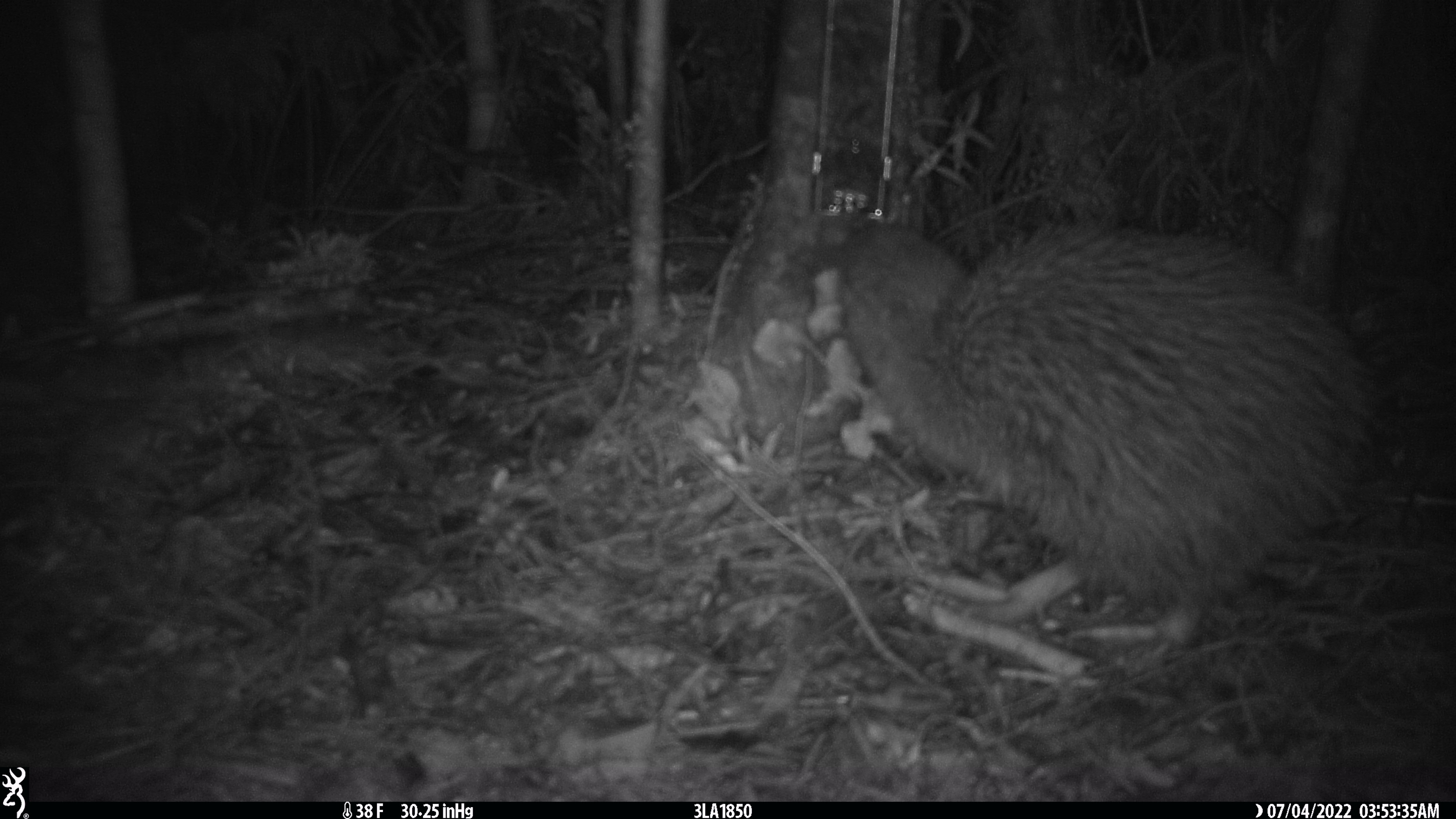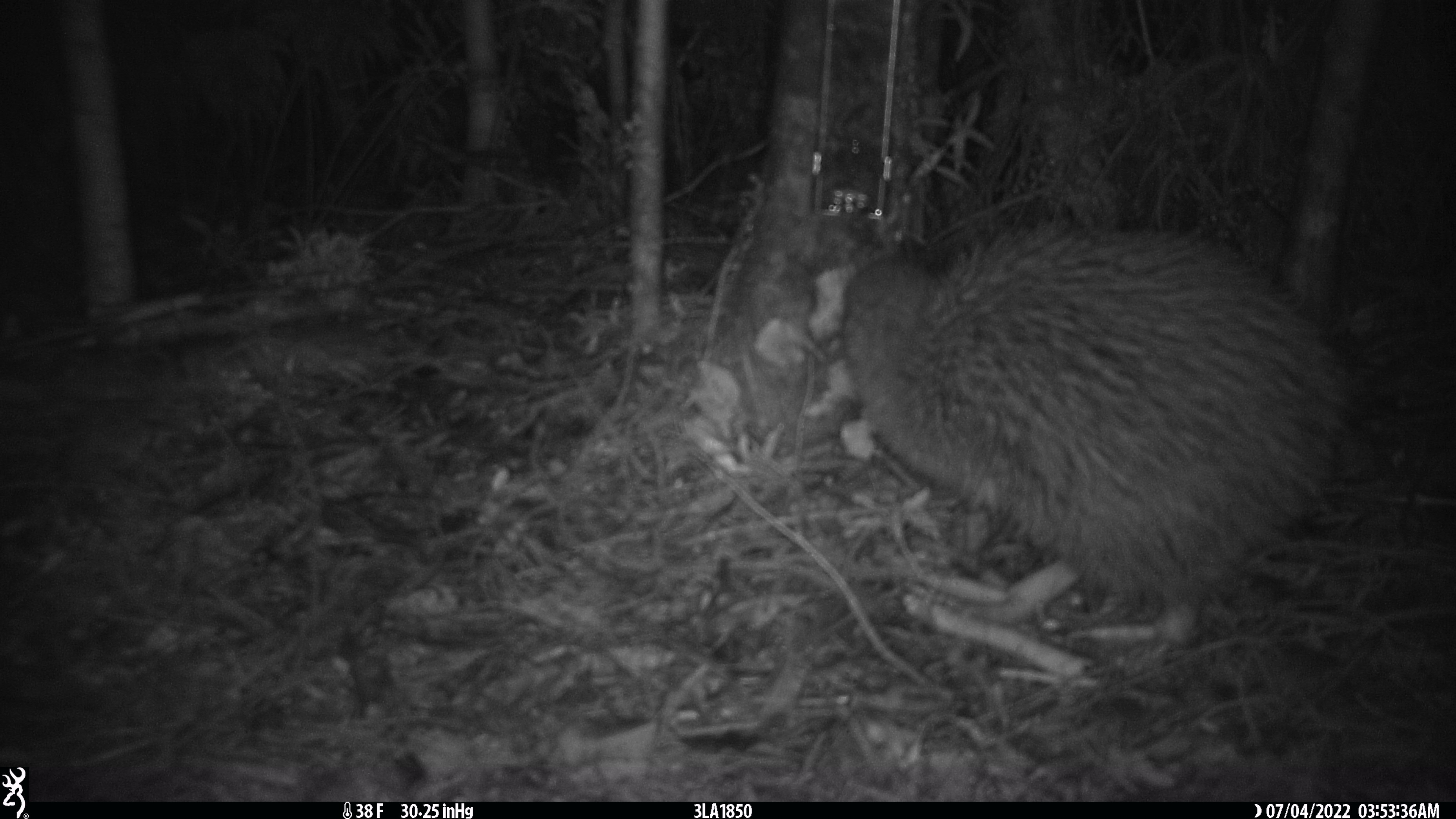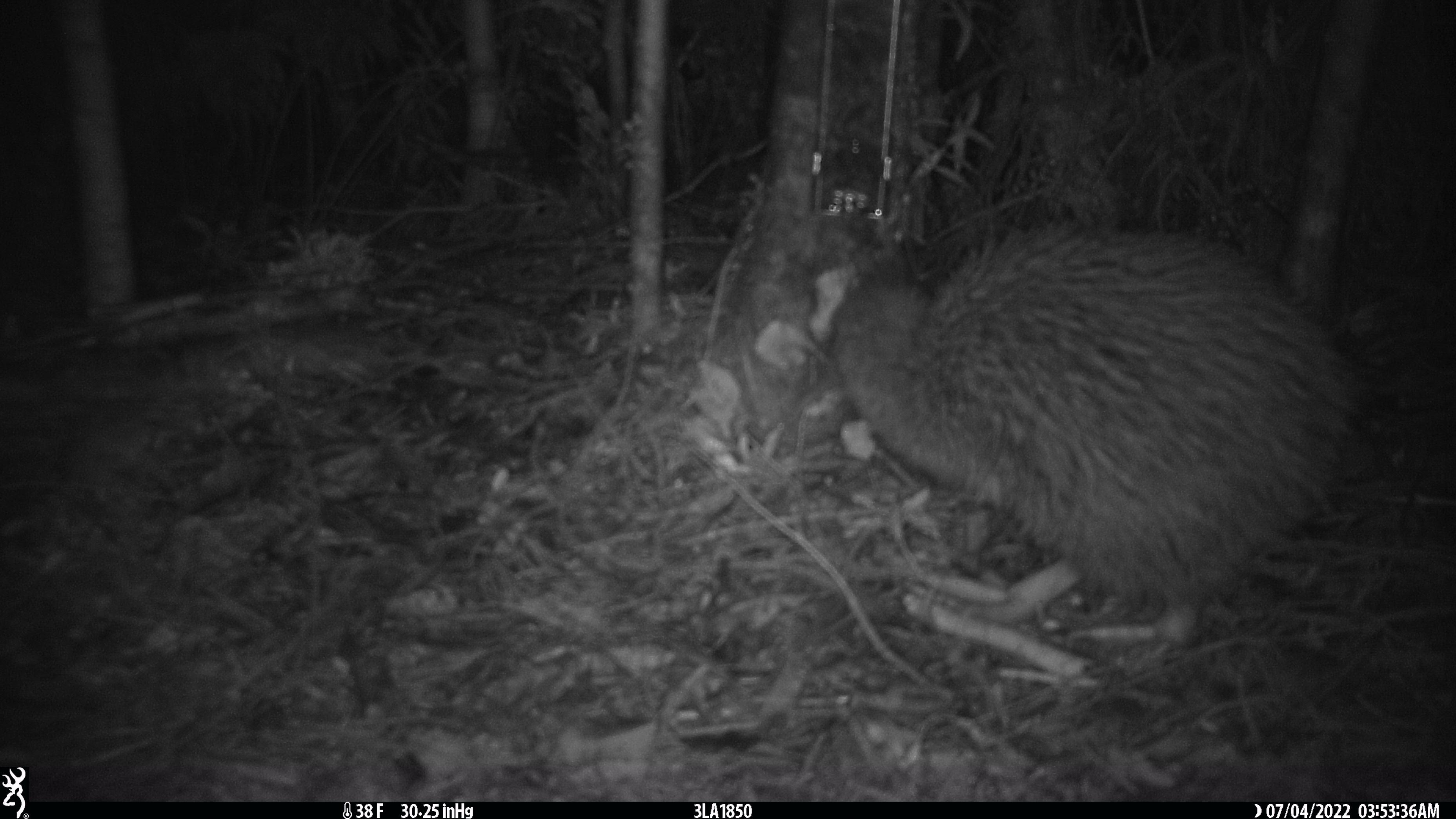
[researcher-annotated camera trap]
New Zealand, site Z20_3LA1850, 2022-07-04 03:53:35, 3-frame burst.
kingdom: Animalia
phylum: Chordata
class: Aves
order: Apterygiformes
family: Apterygidae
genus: Apteryx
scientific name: Apteryx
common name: kiwi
Kiwi (Apteryx).